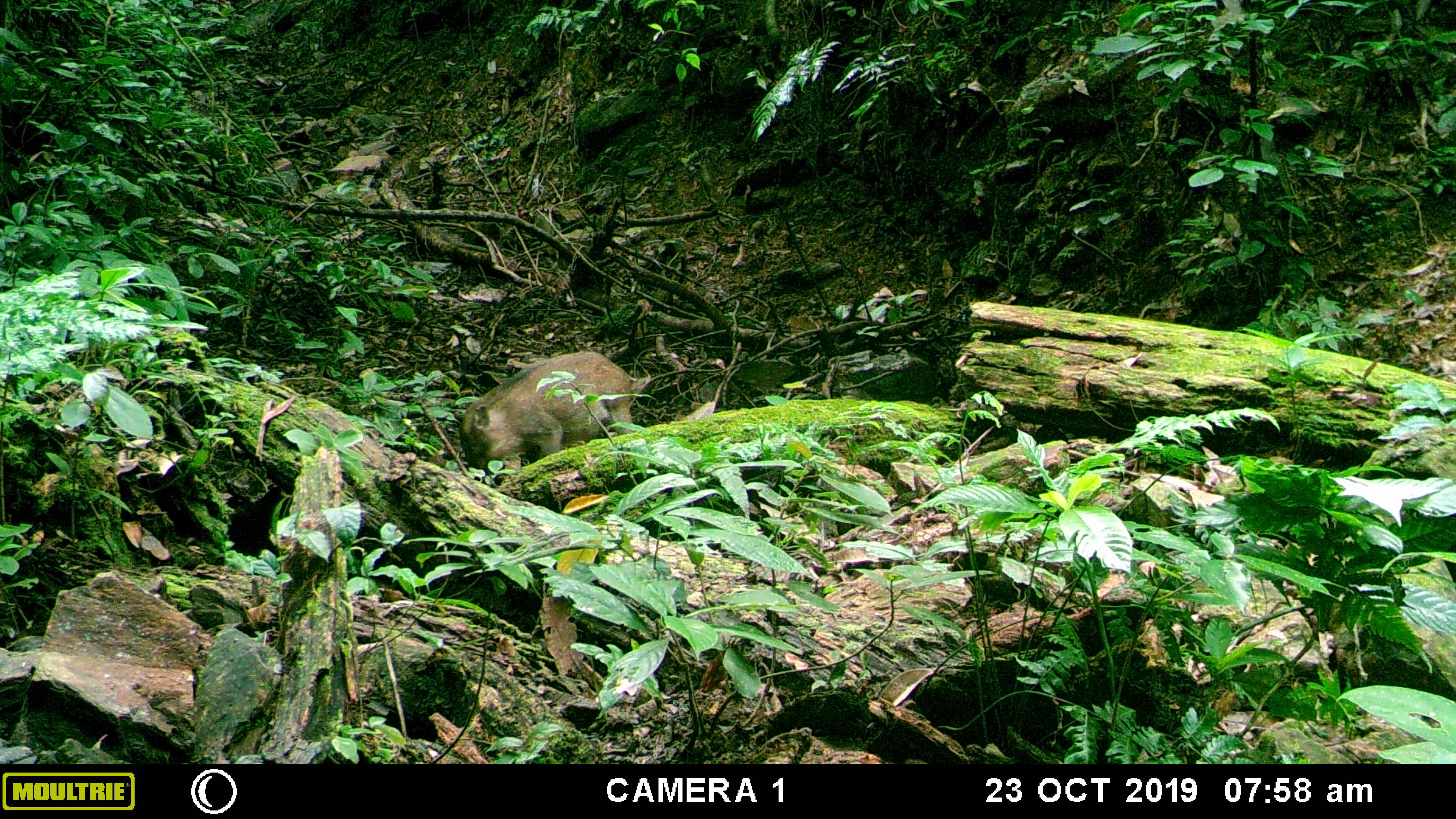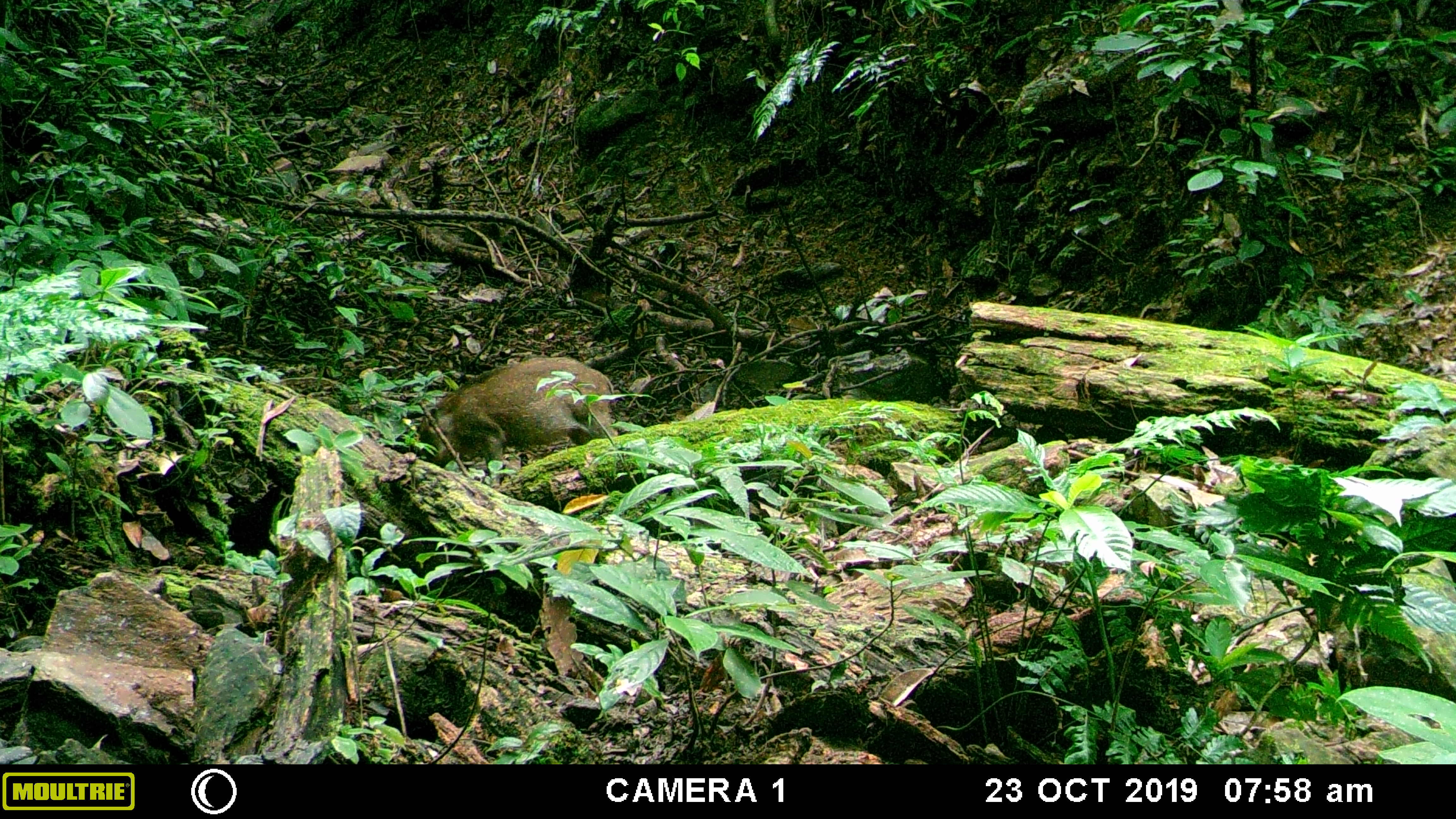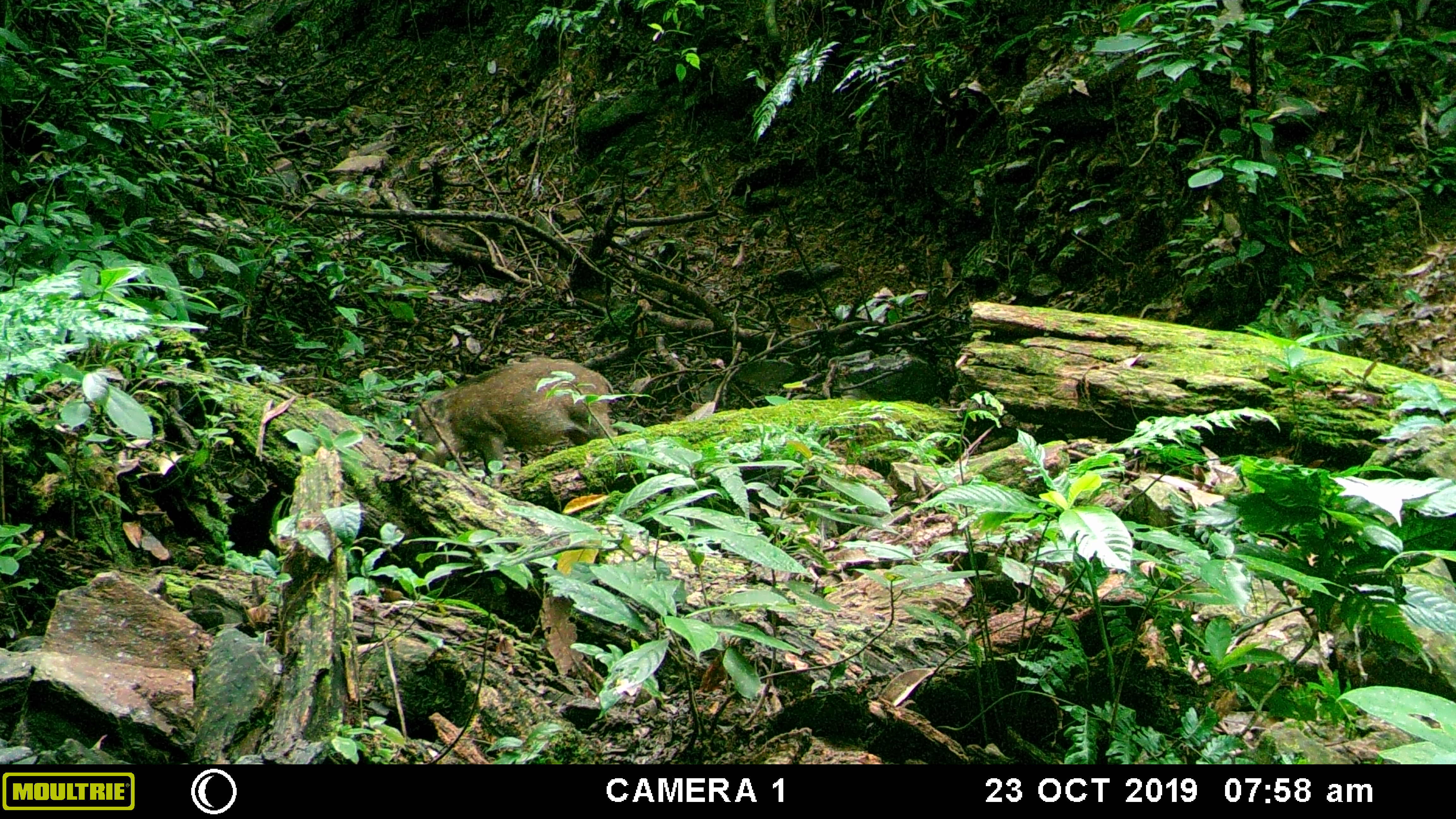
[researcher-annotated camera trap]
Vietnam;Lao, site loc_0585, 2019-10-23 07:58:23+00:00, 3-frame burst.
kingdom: Animalia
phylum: Chordata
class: Mammalia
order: Artiodactyla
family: Suidae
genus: Sus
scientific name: Sus scrofa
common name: eurasian wild pig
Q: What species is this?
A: Eurasian wild pig (Sus scrofa).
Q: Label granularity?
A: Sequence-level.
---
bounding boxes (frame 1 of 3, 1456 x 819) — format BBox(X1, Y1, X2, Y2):
eurasian wild pig: BBox(473, 351, 638, 470)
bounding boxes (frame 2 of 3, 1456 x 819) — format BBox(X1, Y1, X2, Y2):
eurasian wild pig: BBox(416, 355, 619, 487)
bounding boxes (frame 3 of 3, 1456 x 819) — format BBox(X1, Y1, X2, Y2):
eurasian wild pig: BBox(418, 359, 614, 486)